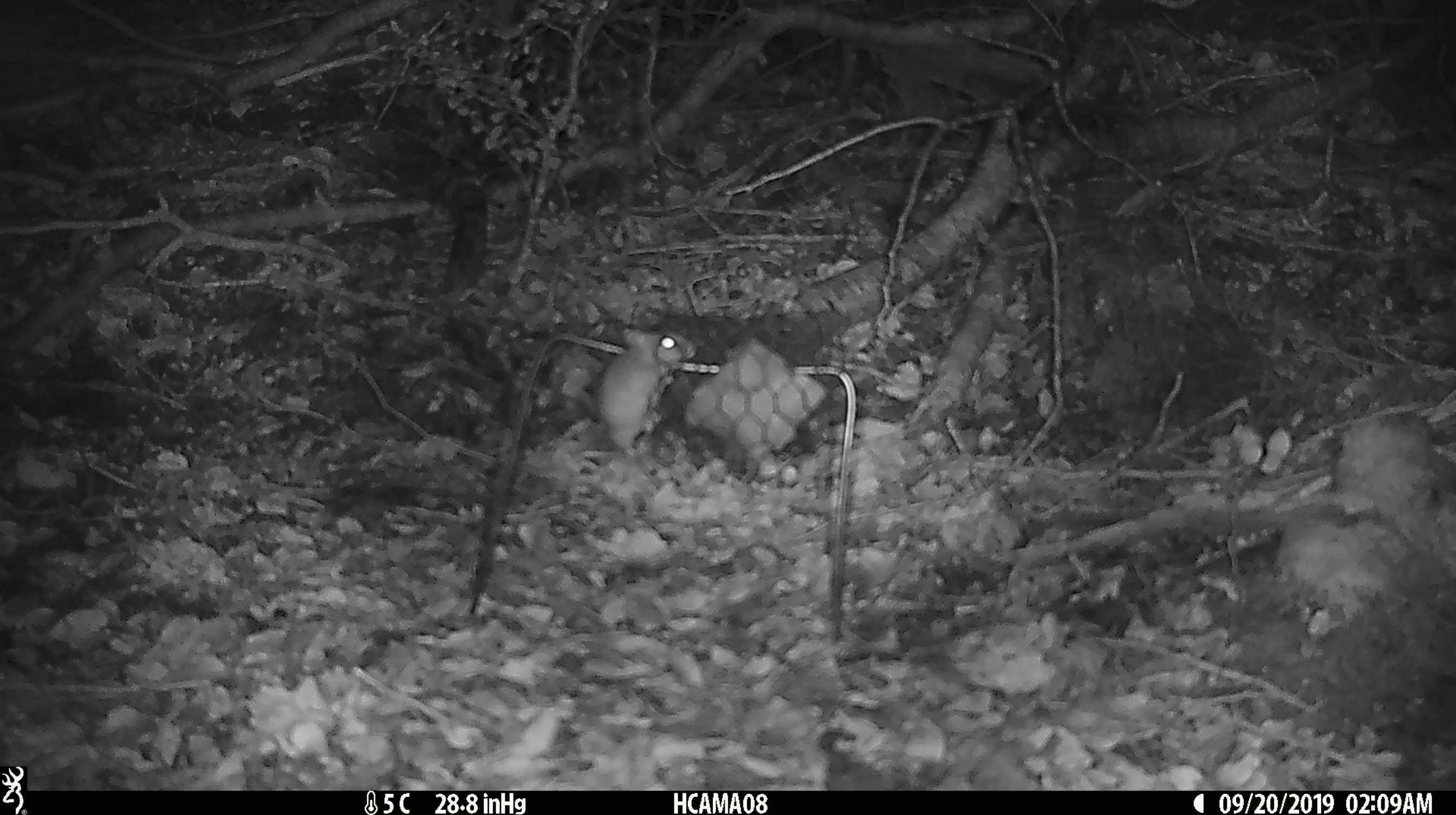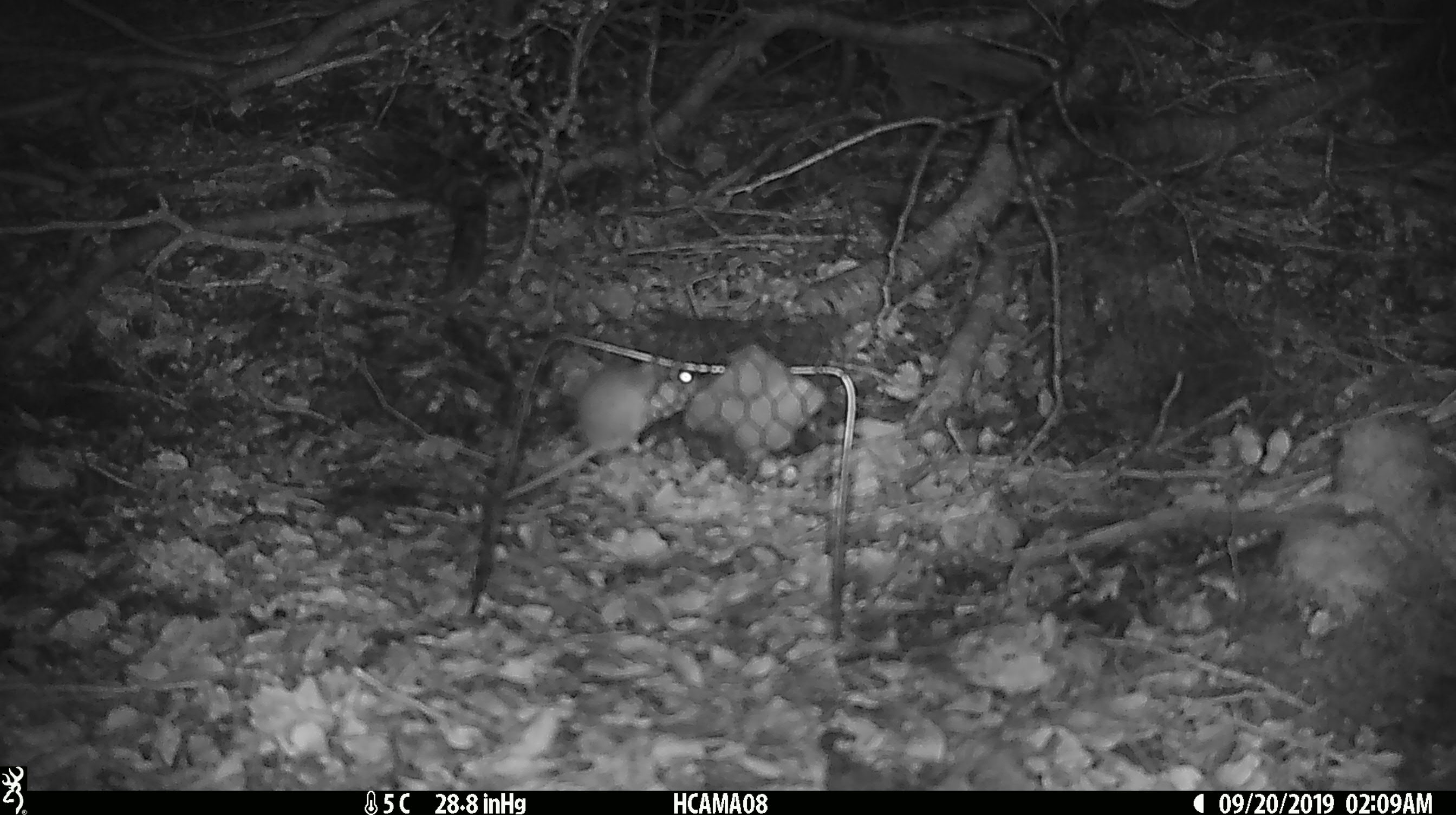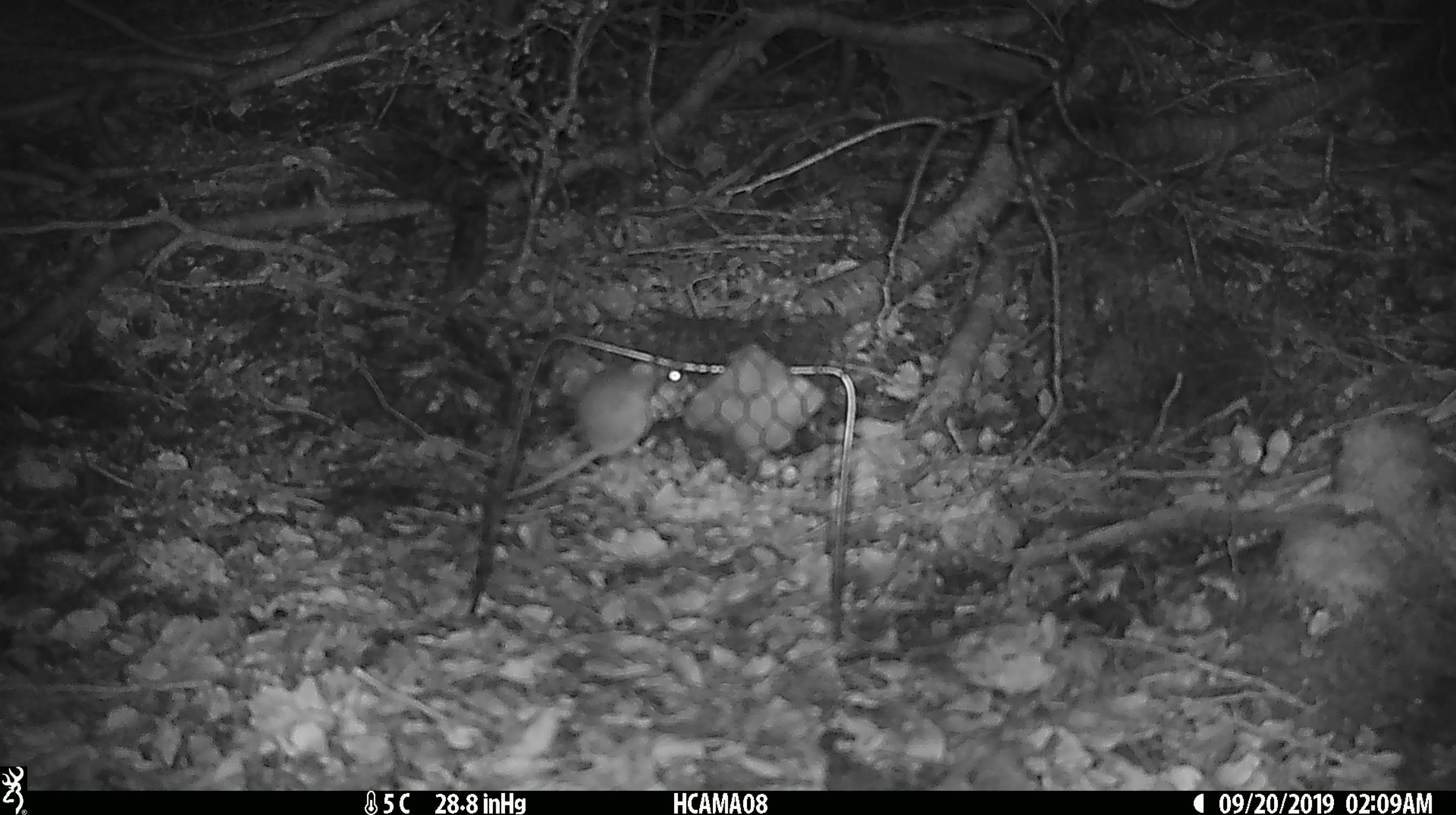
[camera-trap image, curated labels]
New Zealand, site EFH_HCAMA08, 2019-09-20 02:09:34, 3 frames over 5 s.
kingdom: Animalia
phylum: Chordata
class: Mammalia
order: Rodentia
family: Muridae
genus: Mus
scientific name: Mus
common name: mouse